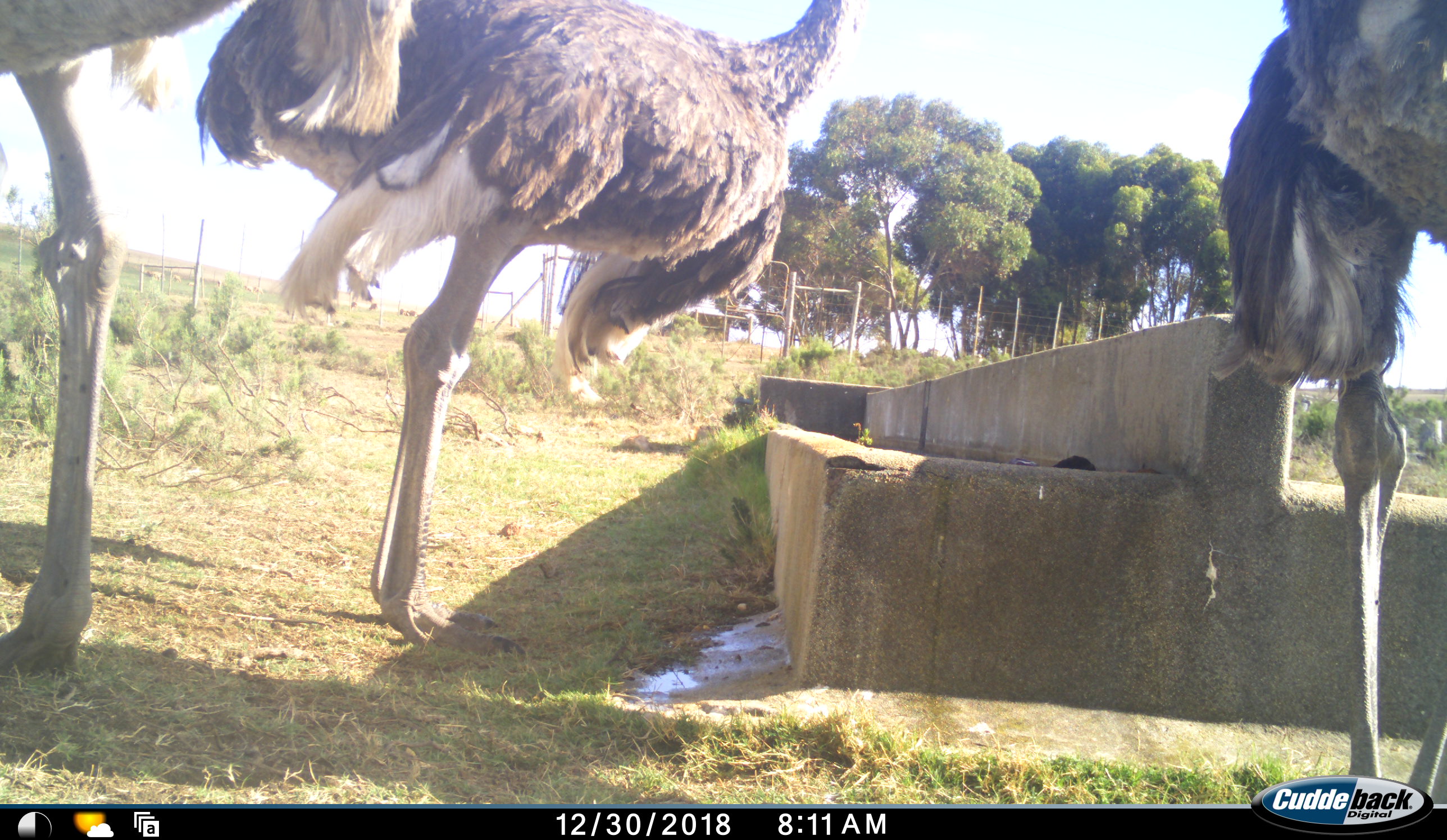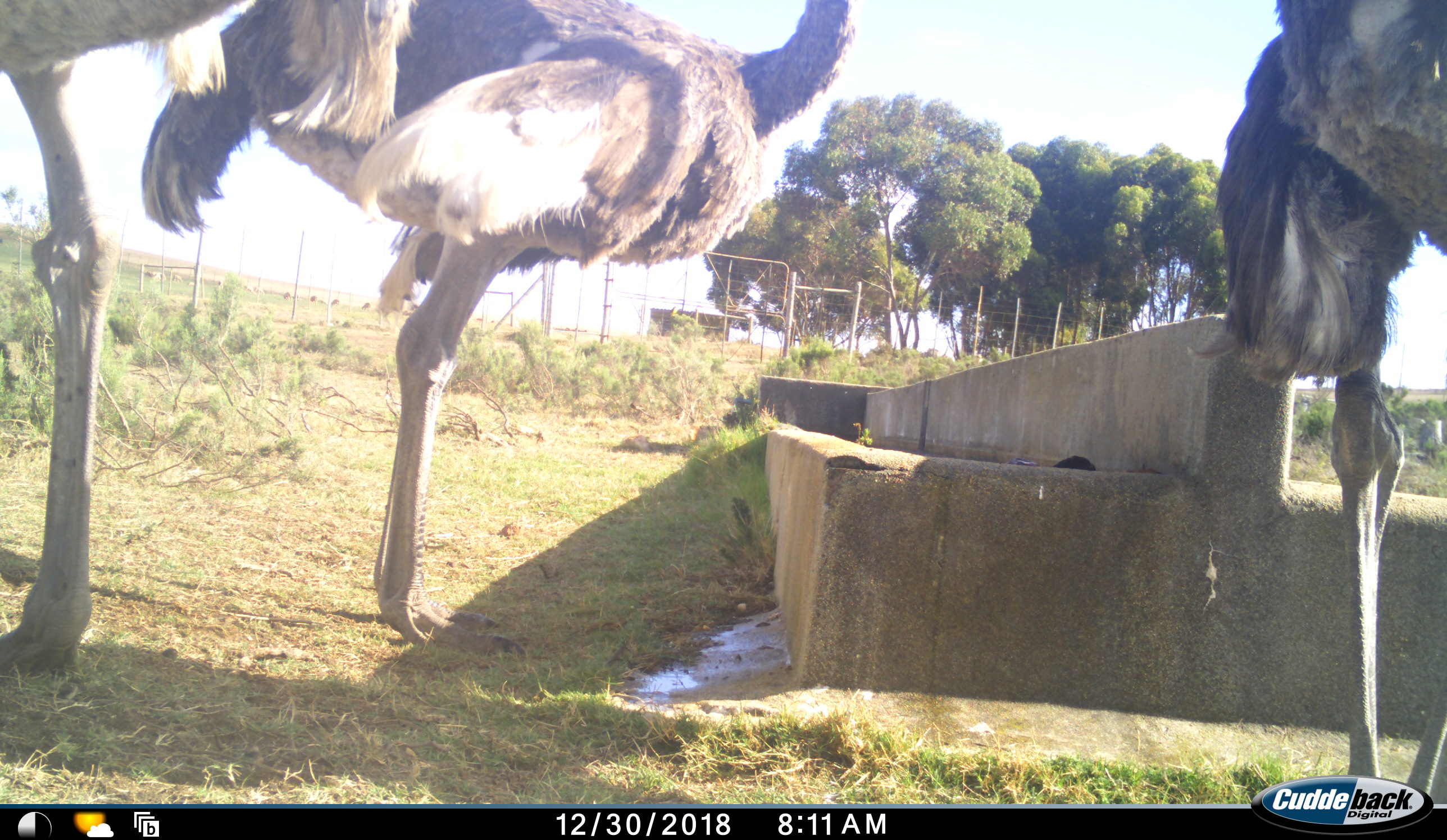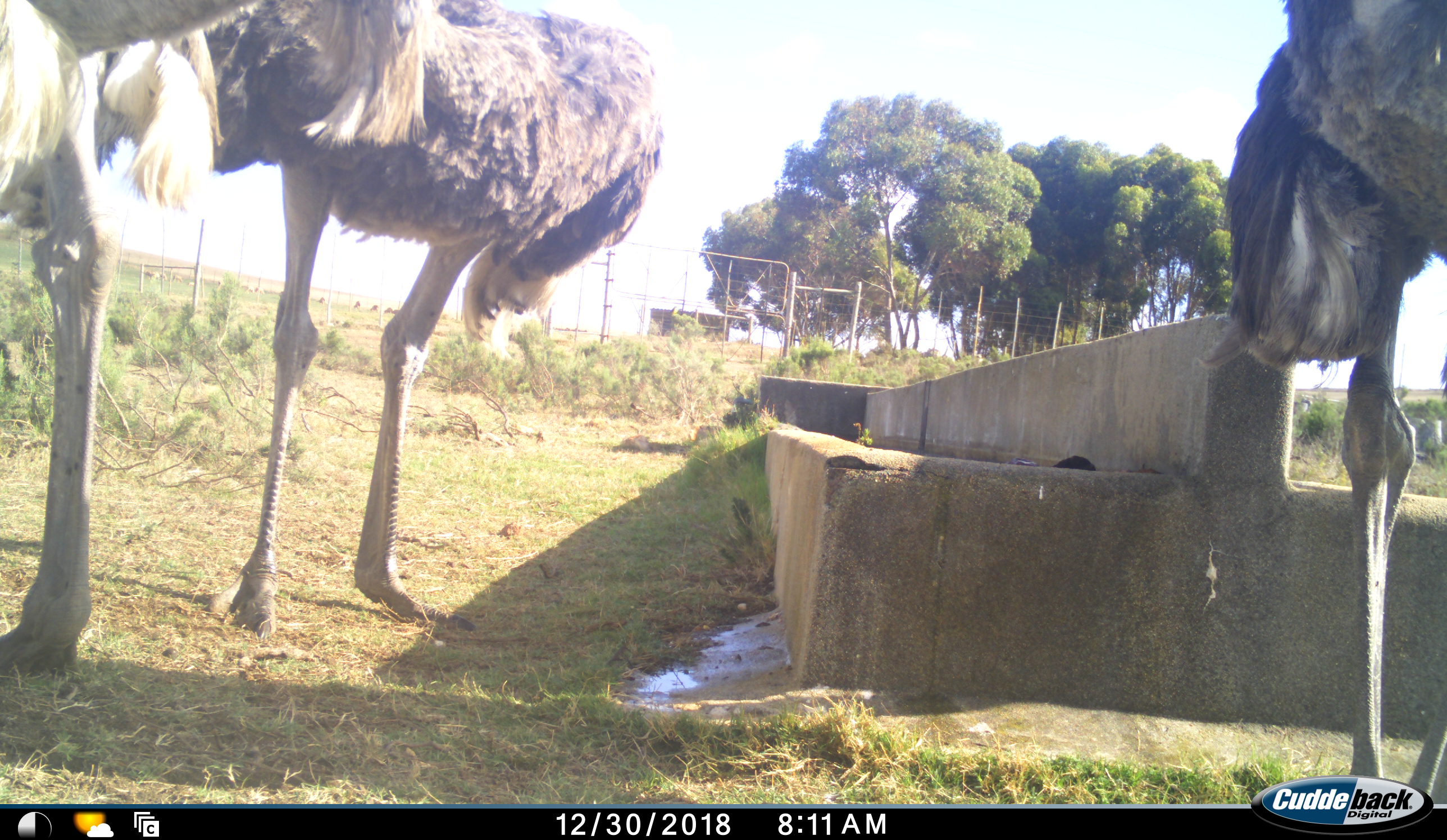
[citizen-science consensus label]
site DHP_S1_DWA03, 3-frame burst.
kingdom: Animalia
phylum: Chordata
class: Aves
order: Struthioniformes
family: Struthionidae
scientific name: Struthionidae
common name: ostrich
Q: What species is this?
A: Ostrich (Struthionidae).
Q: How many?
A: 3.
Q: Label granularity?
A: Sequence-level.